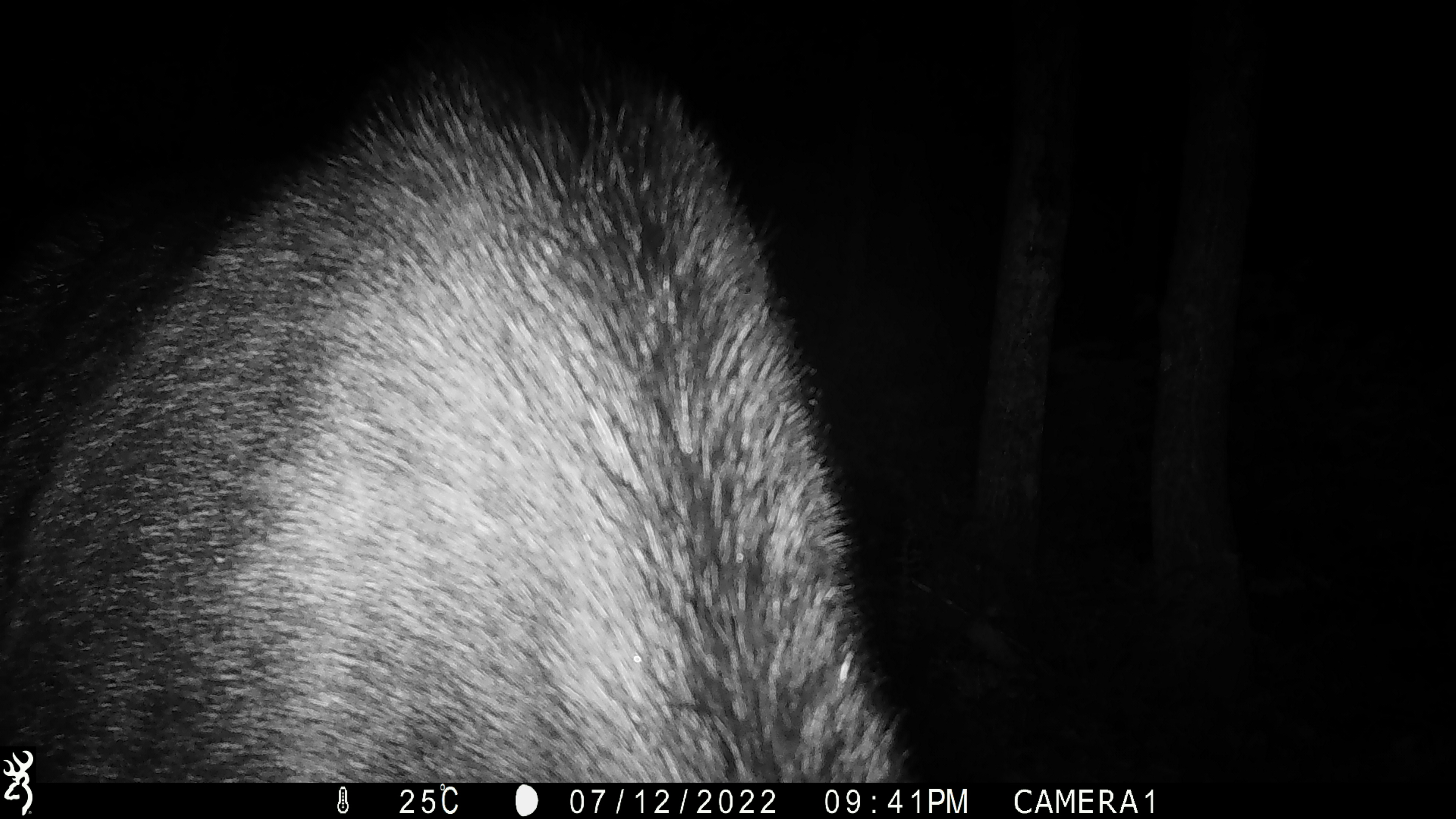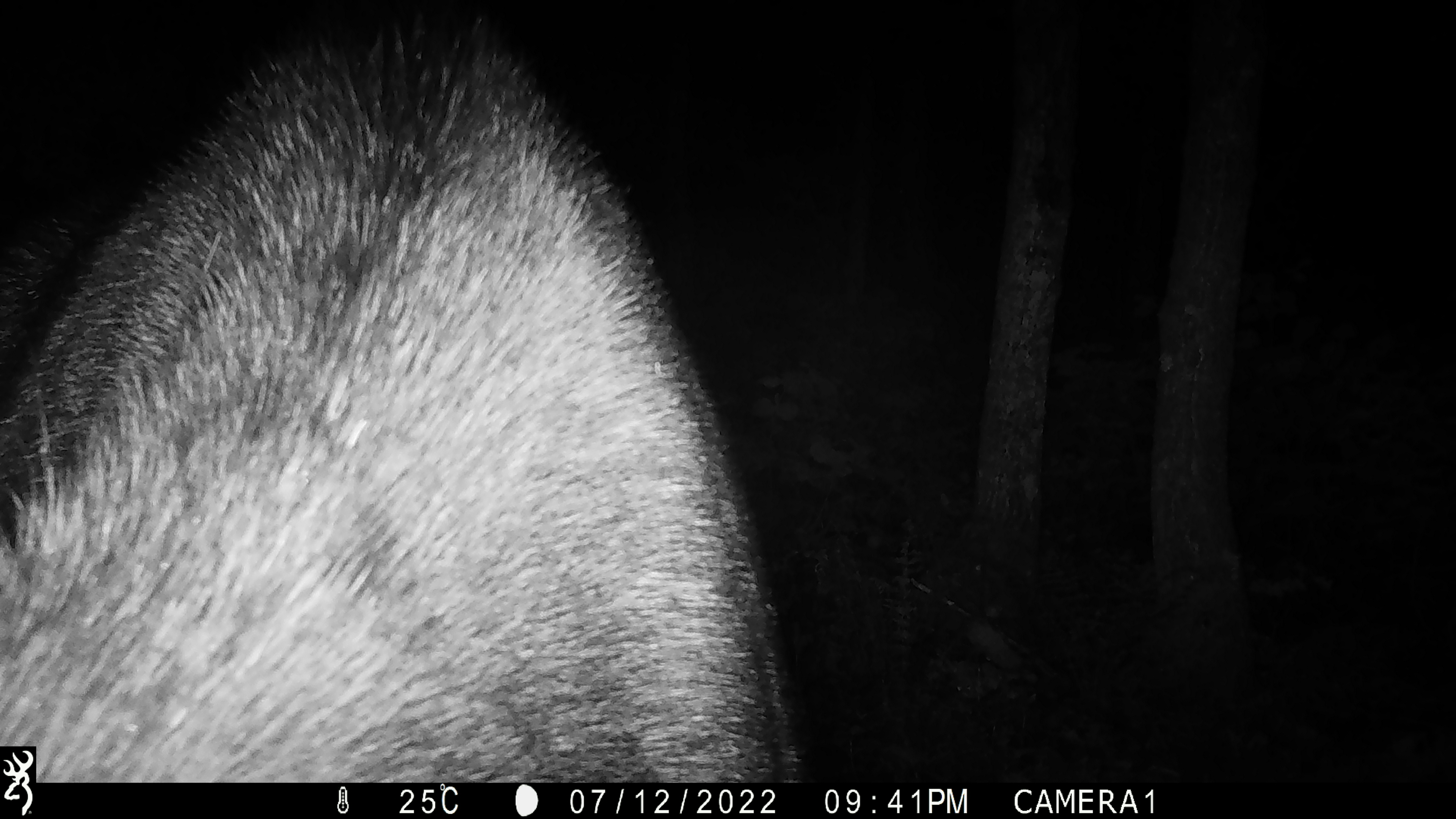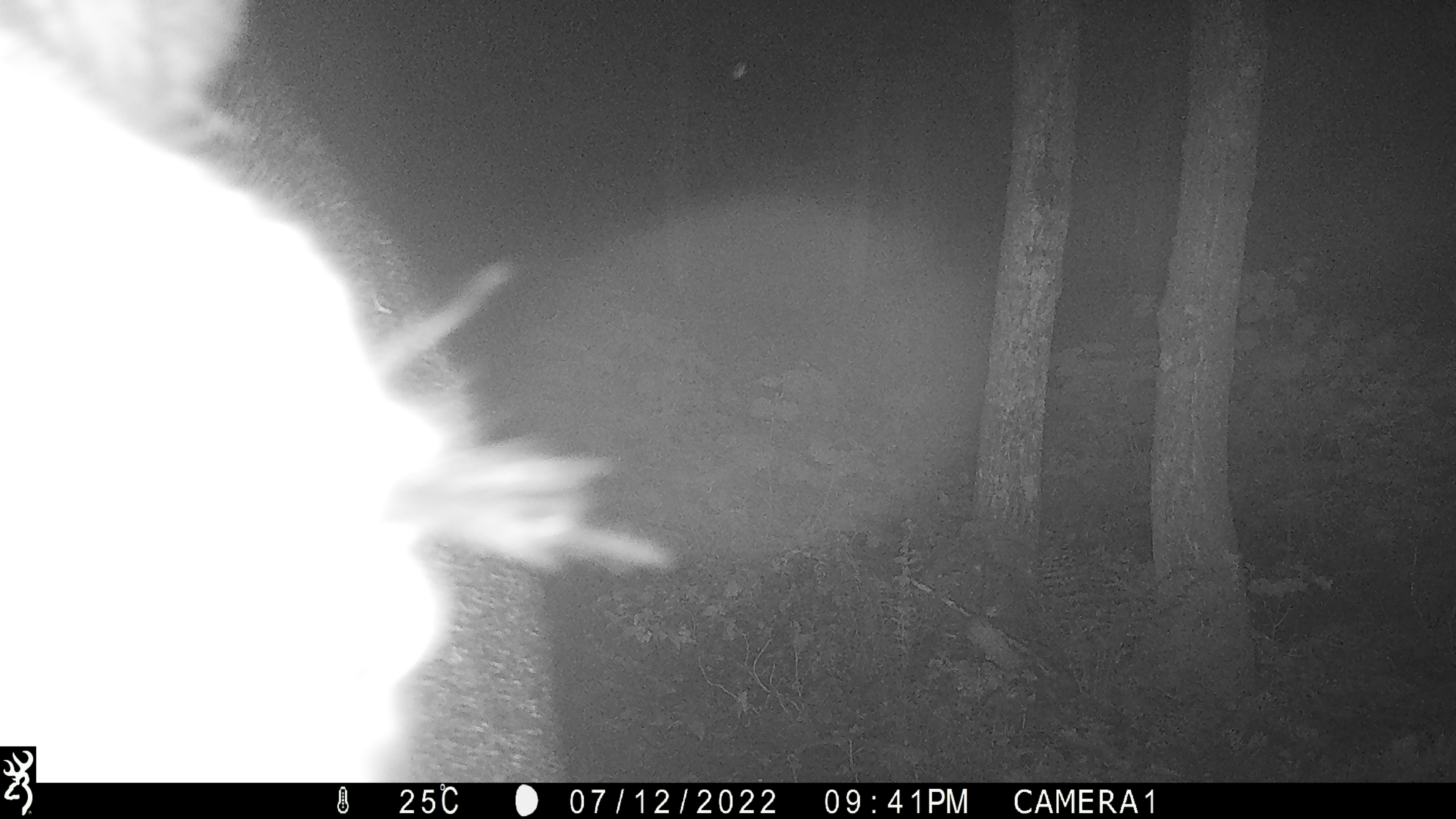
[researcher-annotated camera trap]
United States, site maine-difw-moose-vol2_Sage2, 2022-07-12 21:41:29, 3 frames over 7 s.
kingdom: Animalia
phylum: Chordata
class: Mammalia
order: Artiodactyla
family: Cervidae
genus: Alces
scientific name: Alces alces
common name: moose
Moose (Alces alces).